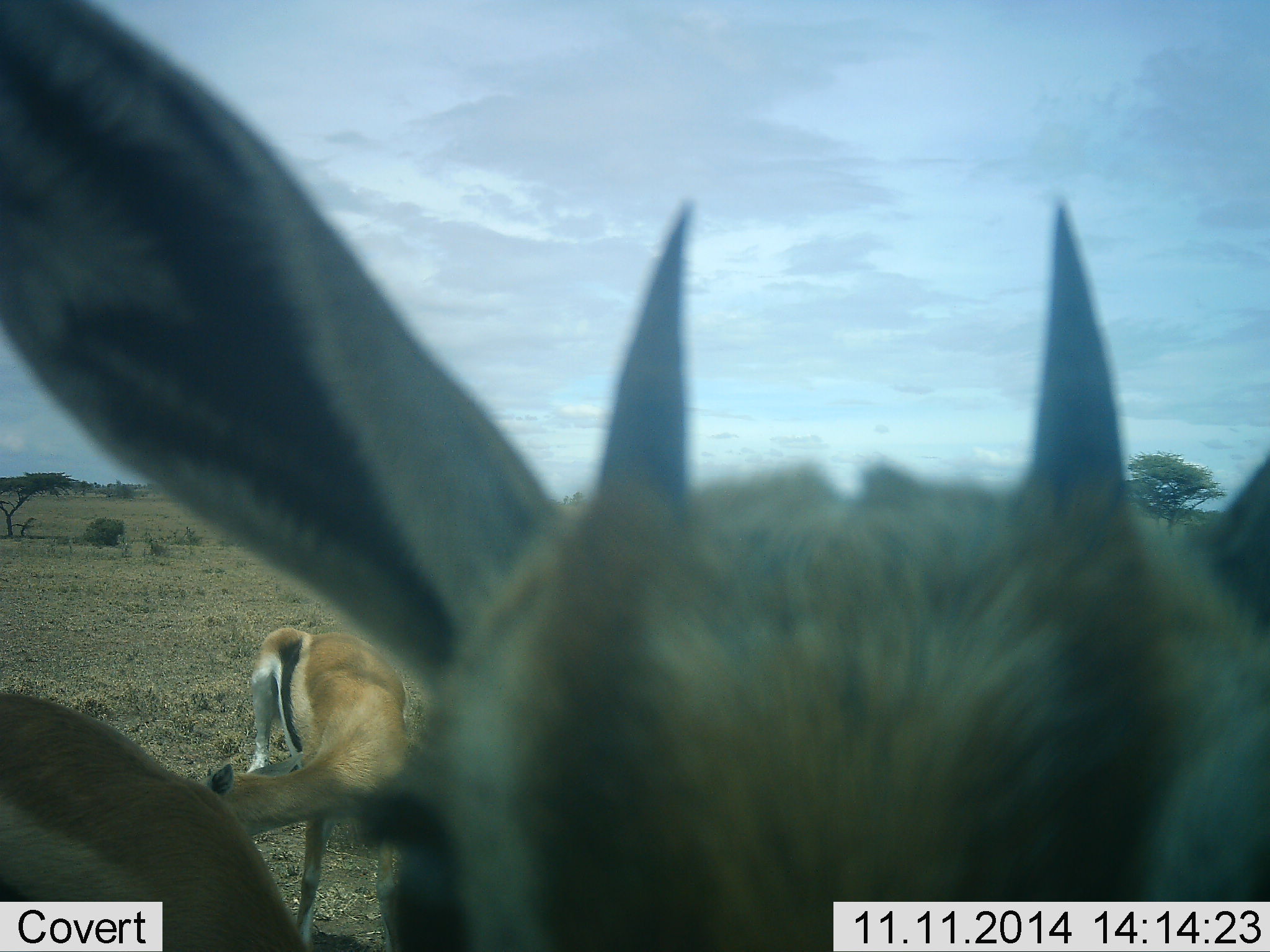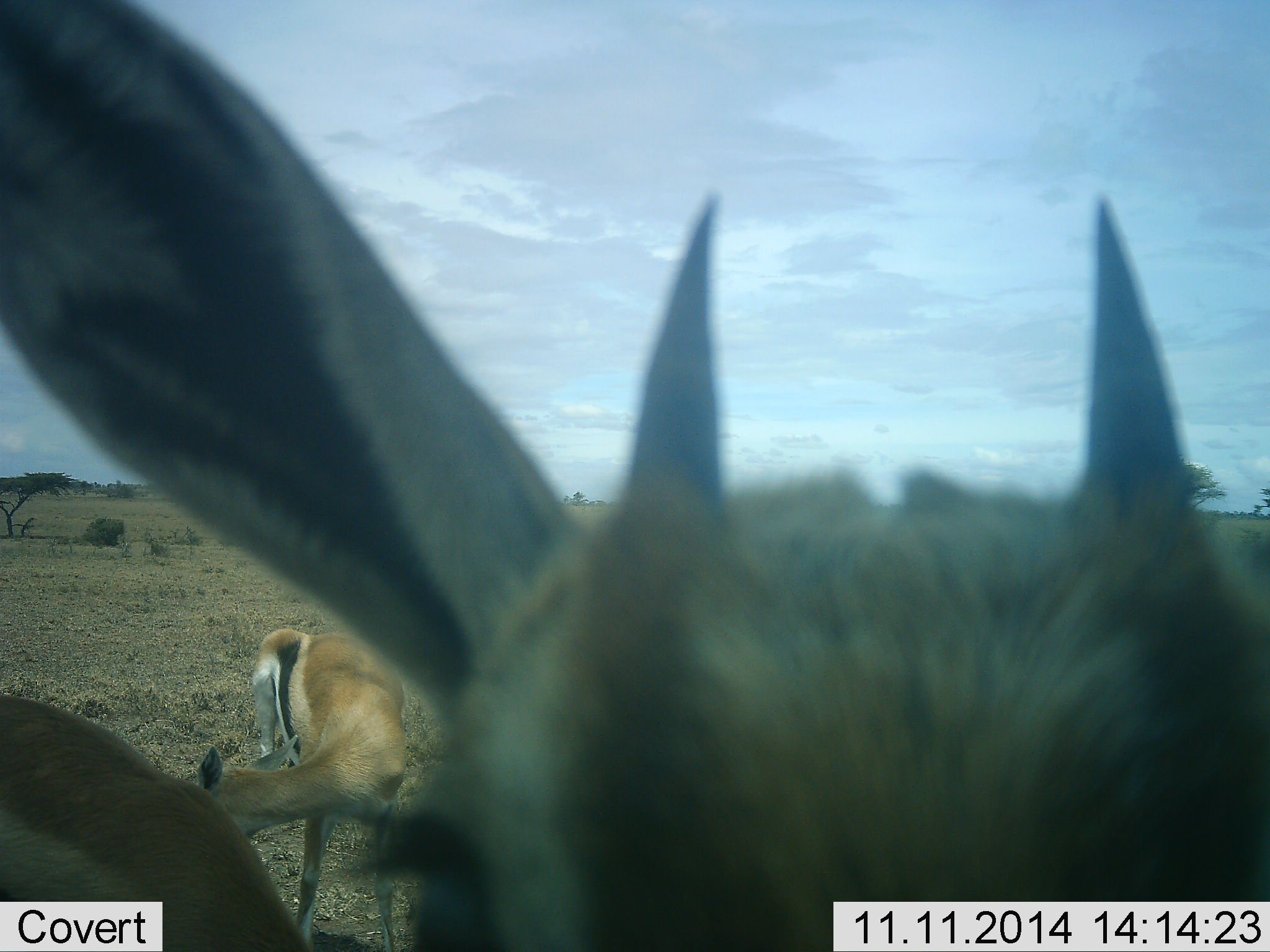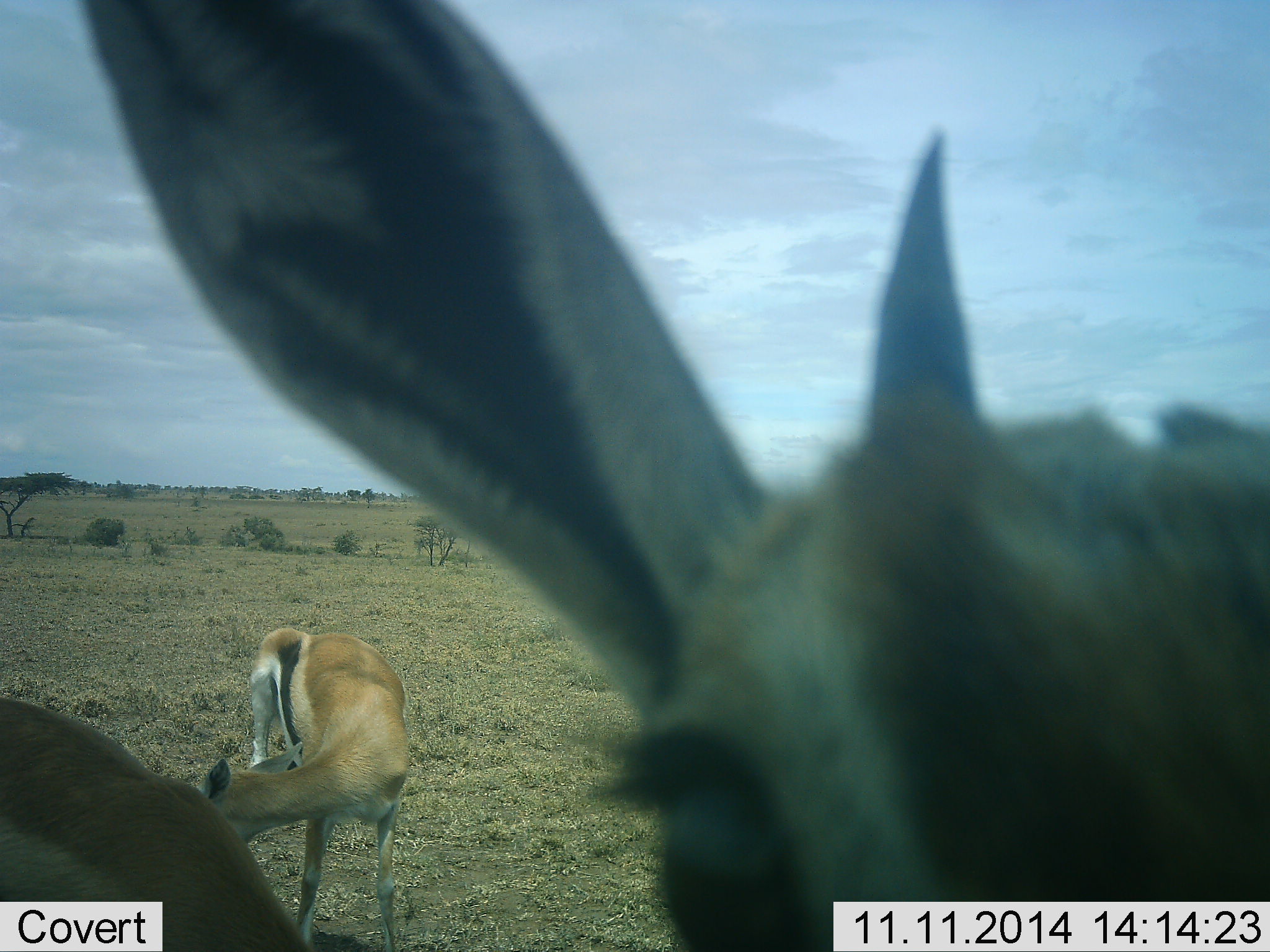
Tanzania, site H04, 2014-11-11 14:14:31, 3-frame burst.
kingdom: Animalia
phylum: Chordata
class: Mammalia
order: Artiodactyla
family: Bovidae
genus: Eudorcas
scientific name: Eudorcas thomsonii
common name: thomson's gazelle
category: gazellethomsons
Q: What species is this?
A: Gazellethomsons (thomson's gazelle) (Eudorcas thomsonii).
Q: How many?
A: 2.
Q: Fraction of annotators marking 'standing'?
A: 80%.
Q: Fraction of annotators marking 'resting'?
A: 10%.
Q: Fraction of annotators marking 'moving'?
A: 0%.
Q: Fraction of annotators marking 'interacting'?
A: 0%.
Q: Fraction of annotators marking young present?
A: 0%.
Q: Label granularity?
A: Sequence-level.